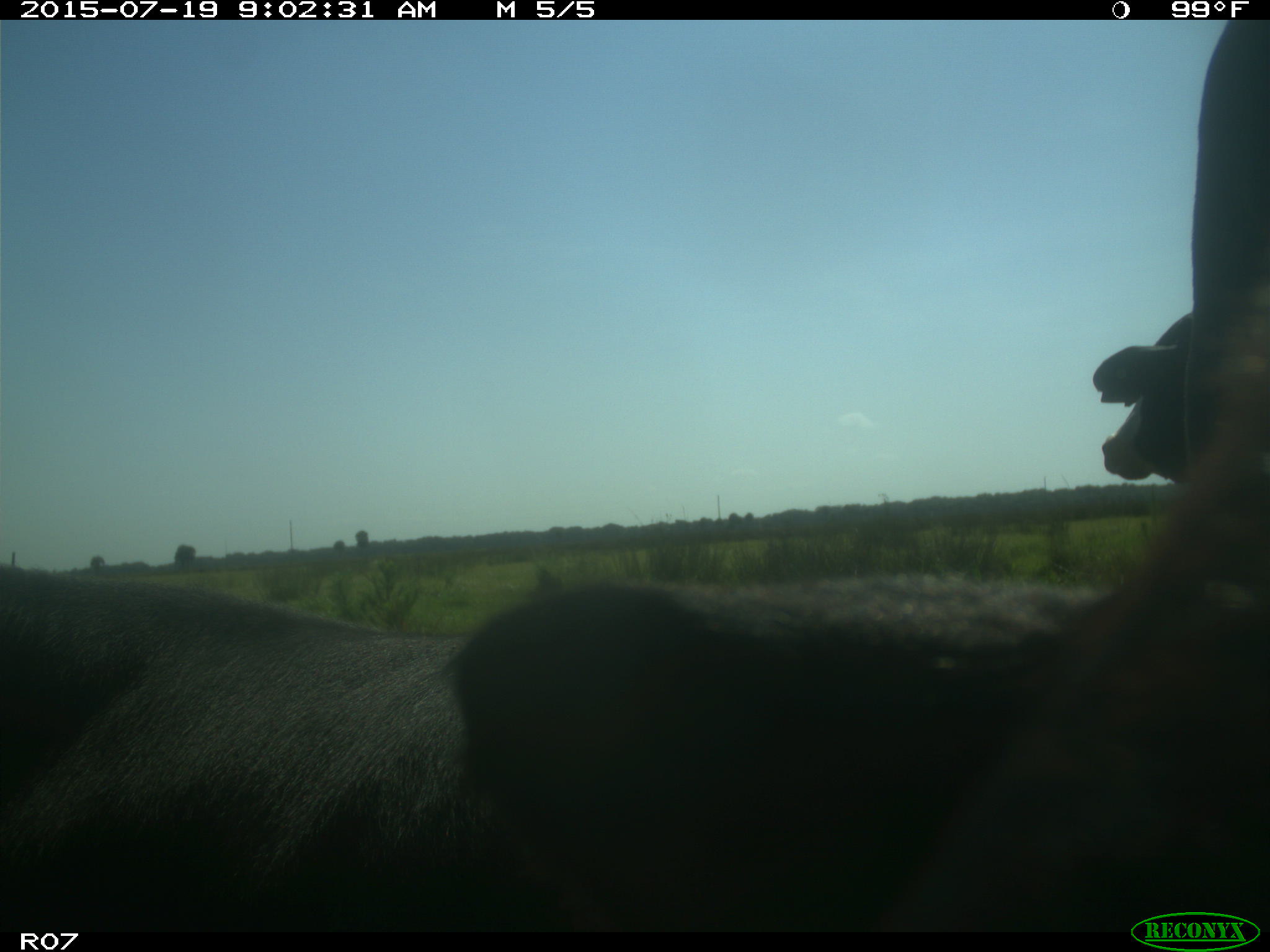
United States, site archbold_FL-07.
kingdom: Animalia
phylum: Chordata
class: Mammalia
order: Artiodactyla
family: Bovidae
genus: Bos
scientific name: Bos taurus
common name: domestic cow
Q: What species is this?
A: Bos taurus (domestic cow).